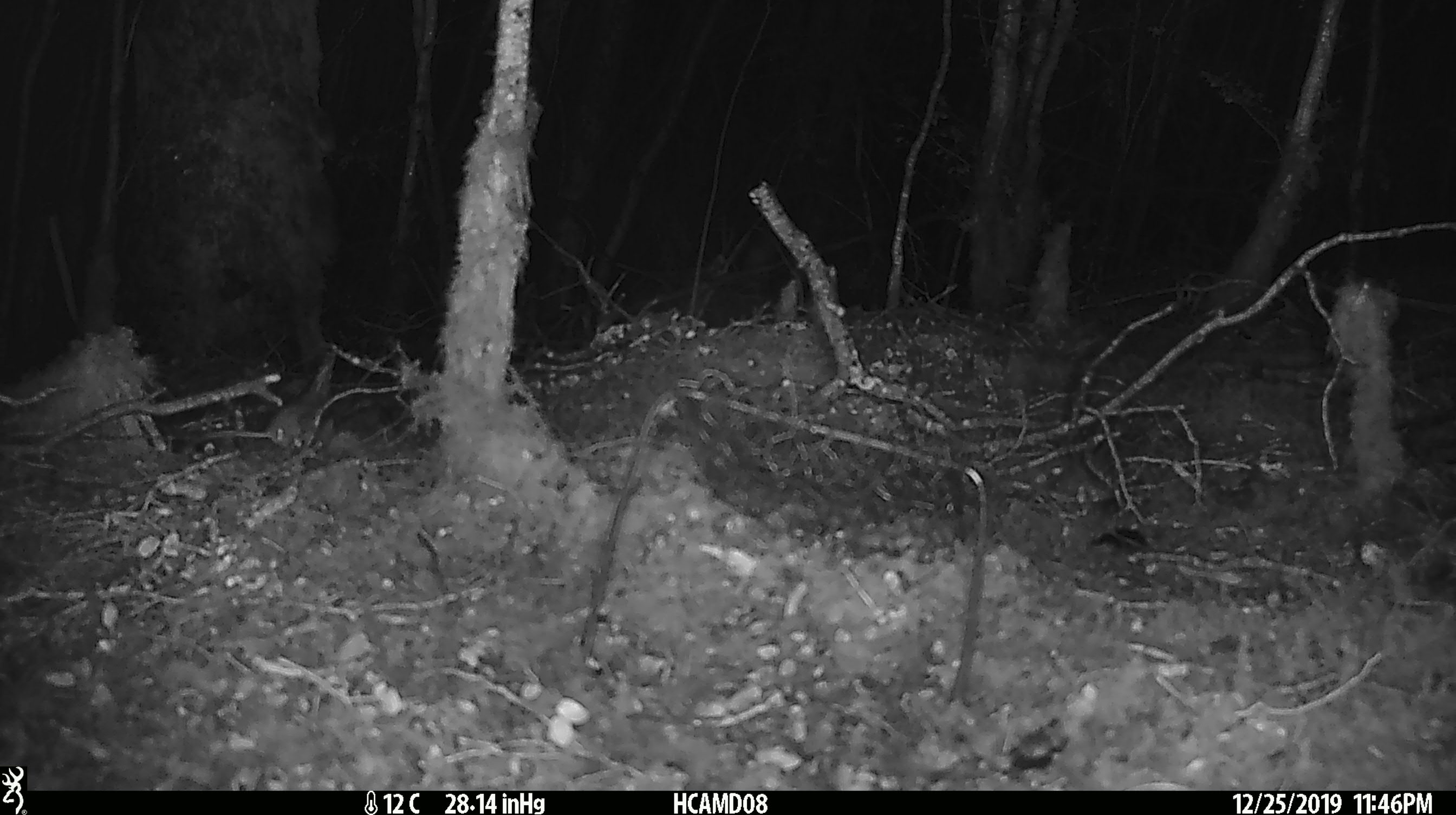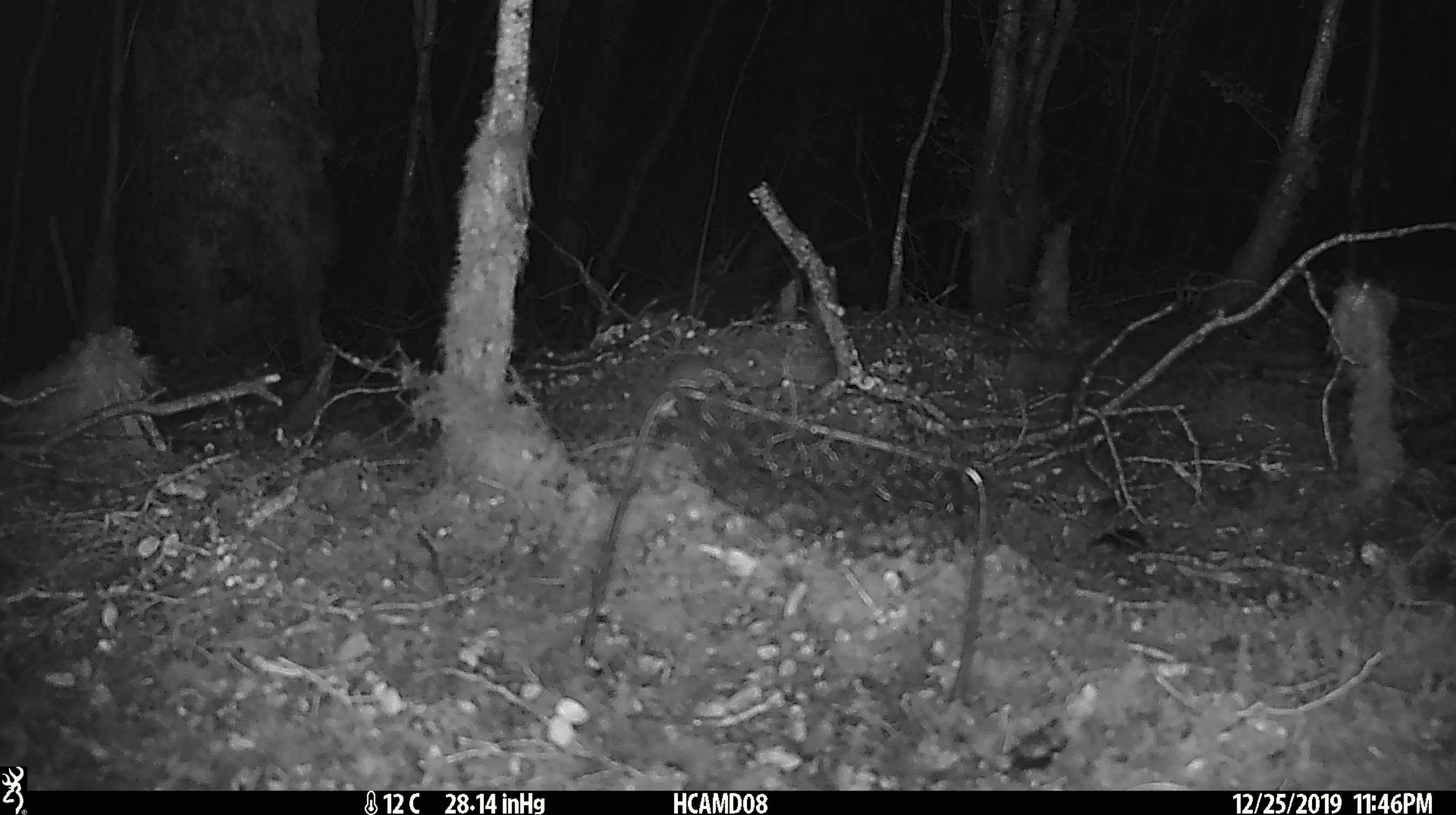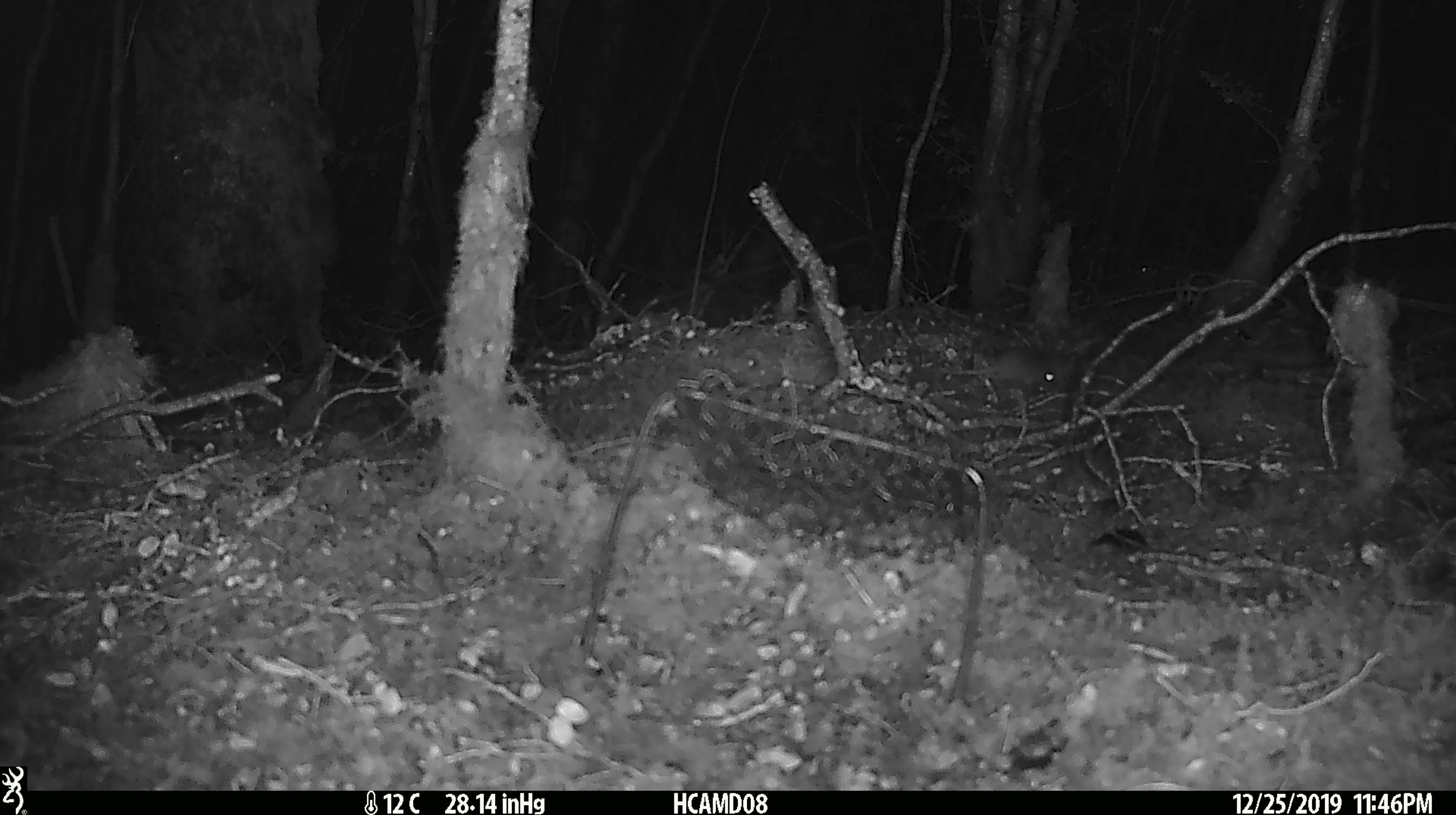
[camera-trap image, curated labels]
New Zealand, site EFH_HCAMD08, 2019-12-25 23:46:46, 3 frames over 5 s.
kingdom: Animalia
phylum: Chordata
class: Mammalia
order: Rodentia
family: Muridae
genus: Mus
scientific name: Mus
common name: mouse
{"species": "mouse (Mus)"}